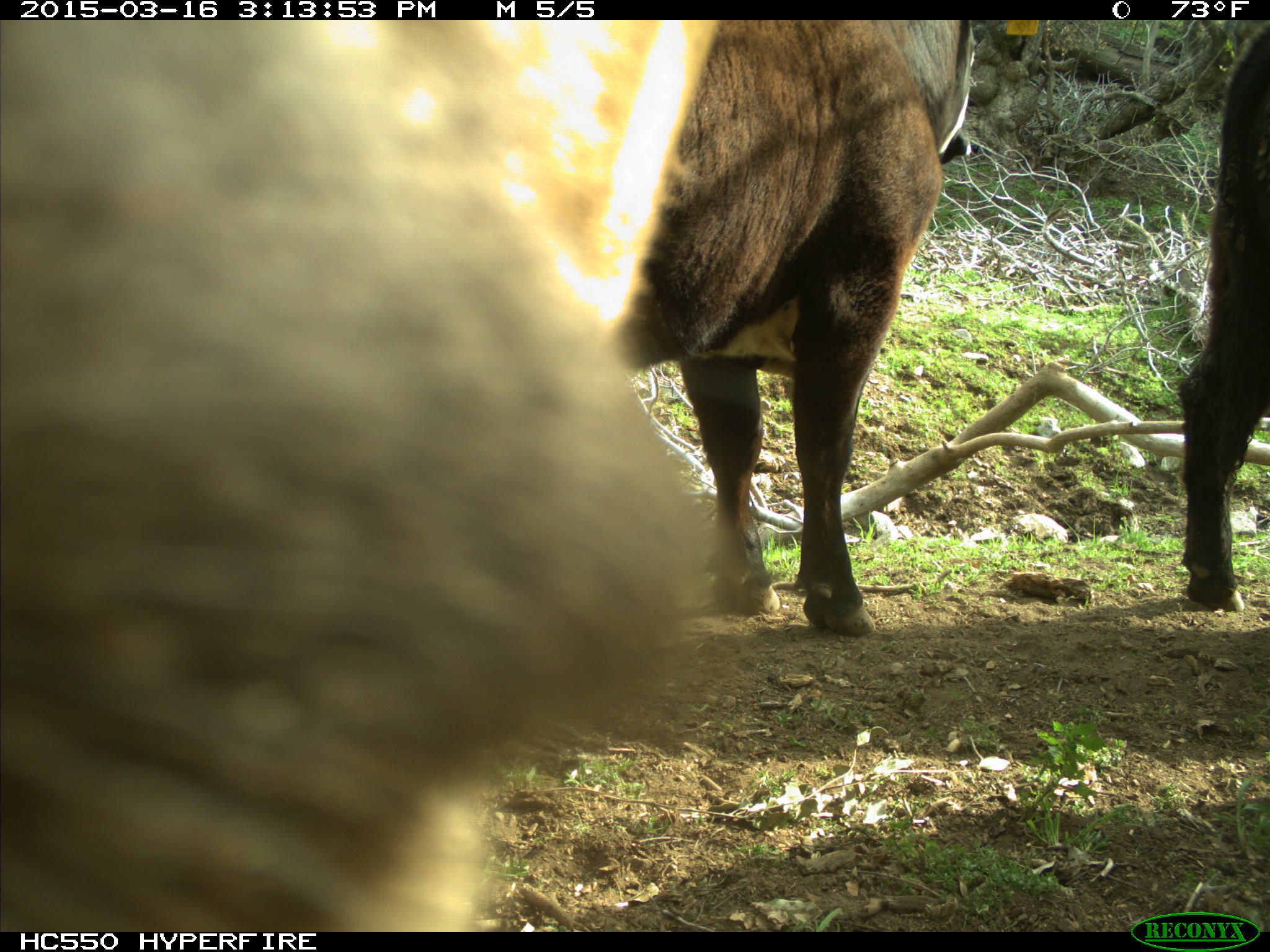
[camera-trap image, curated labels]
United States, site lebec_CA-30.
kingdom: Animalia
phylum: Chordata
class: Mammalia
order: Artiodactyla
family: Bovidae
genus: Bos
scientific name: Bos taurus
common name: domestic cow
Bos taurus (domestic cow).